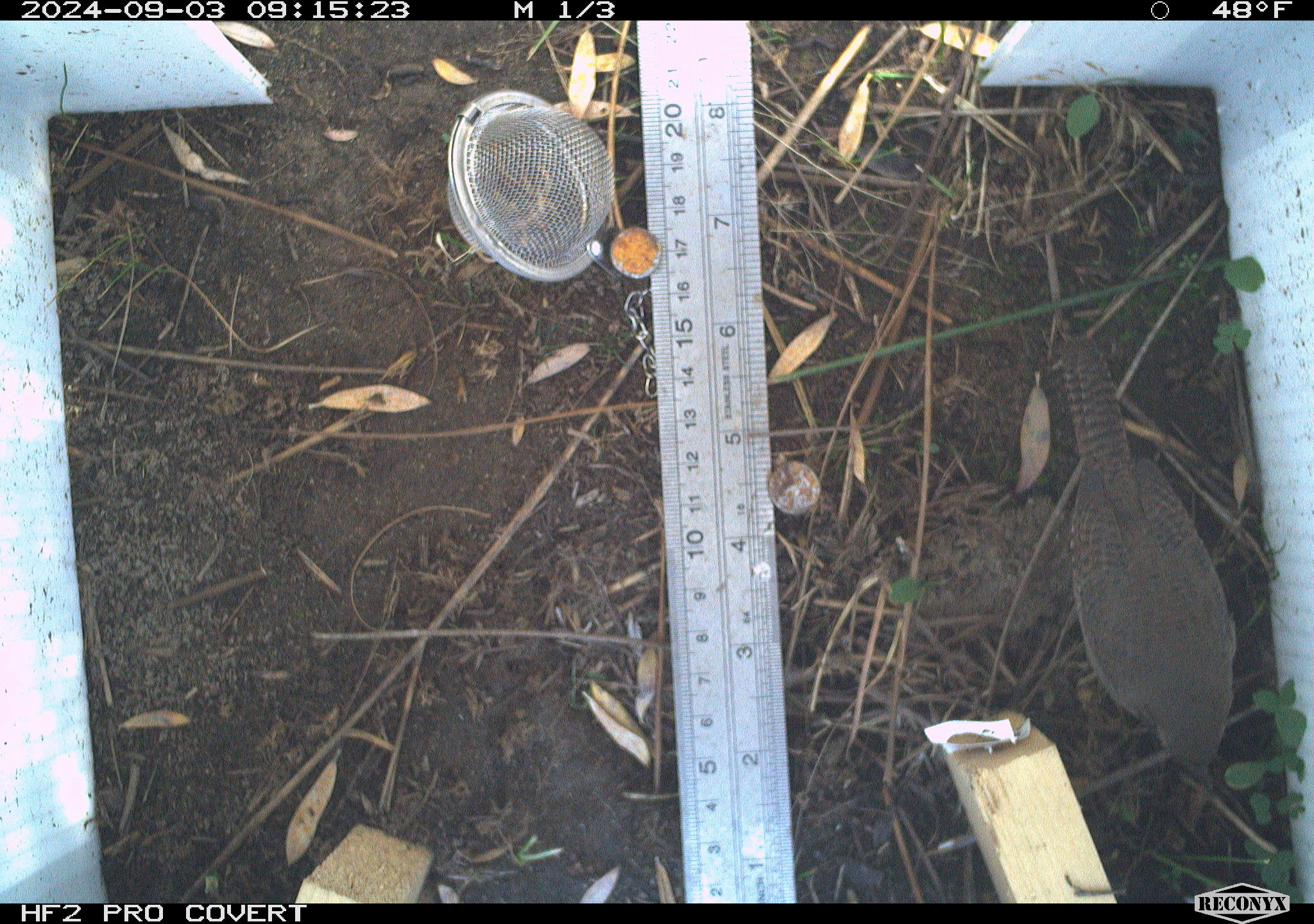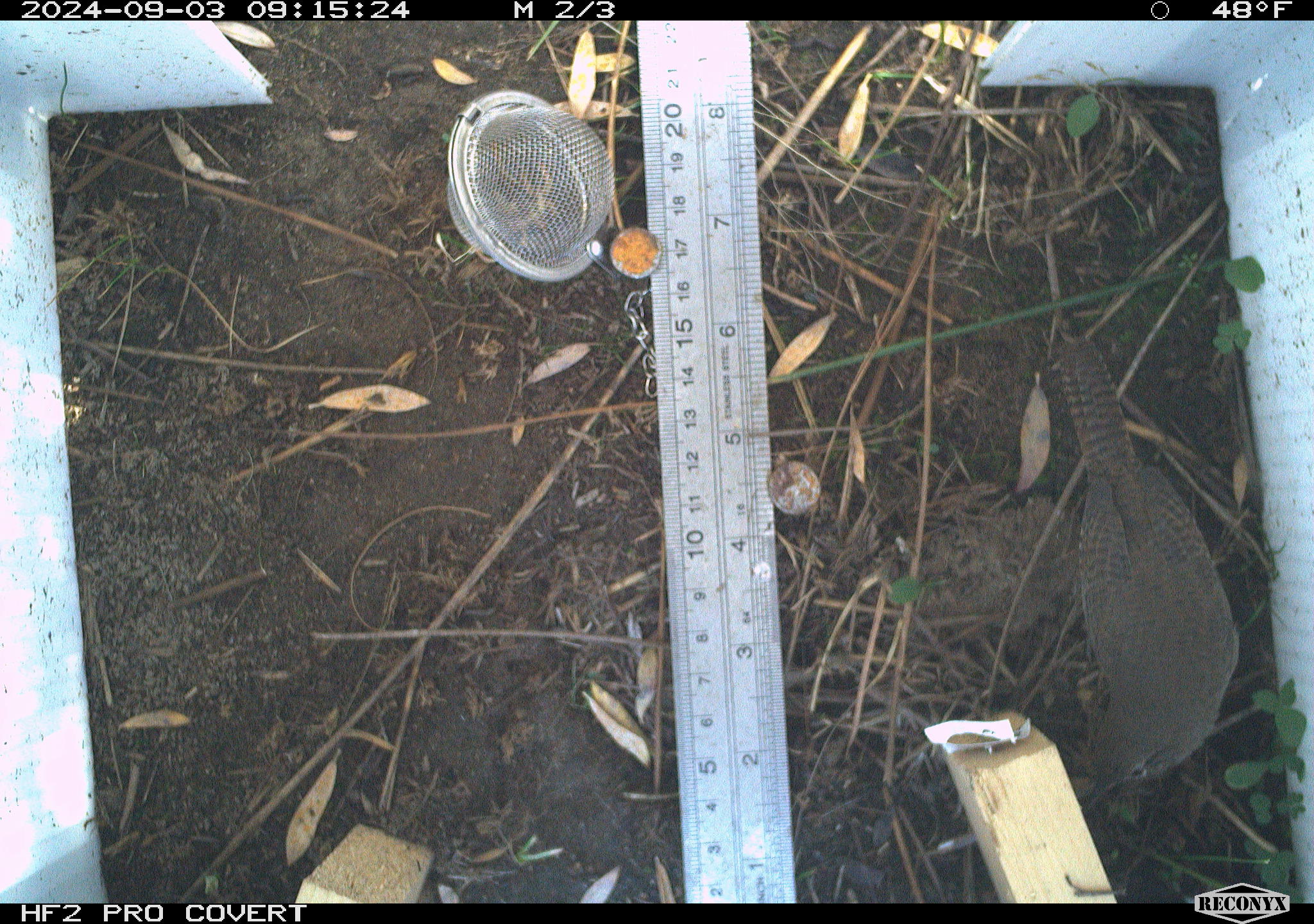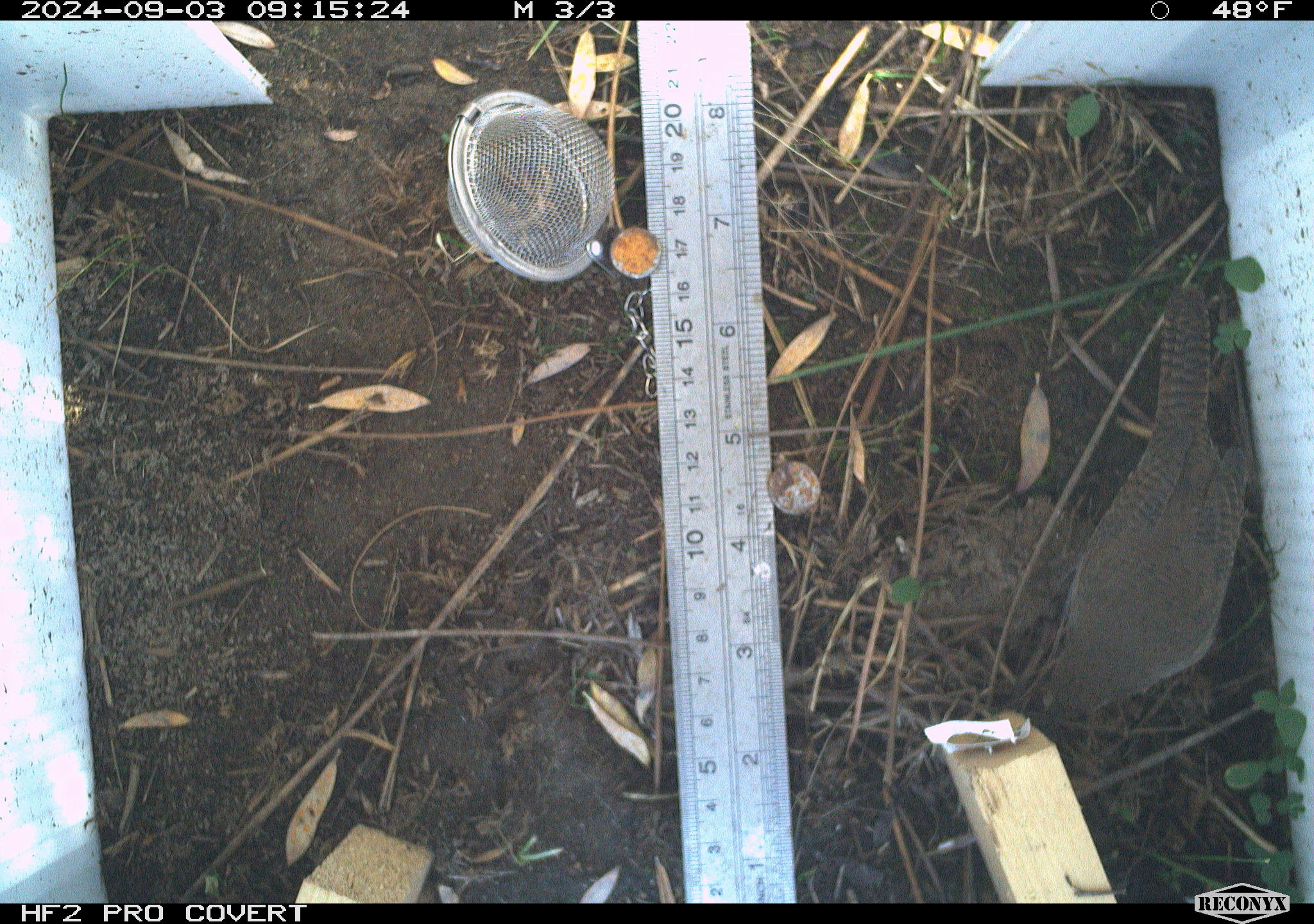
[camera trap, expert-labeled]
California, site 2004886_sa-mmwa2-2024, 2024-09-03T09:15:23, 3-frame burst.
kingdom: Animalia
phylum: Chordata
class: Aves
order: Passeriformes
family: Troglodytidae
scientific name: Troglodytidae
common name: wren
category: troglodytidae family